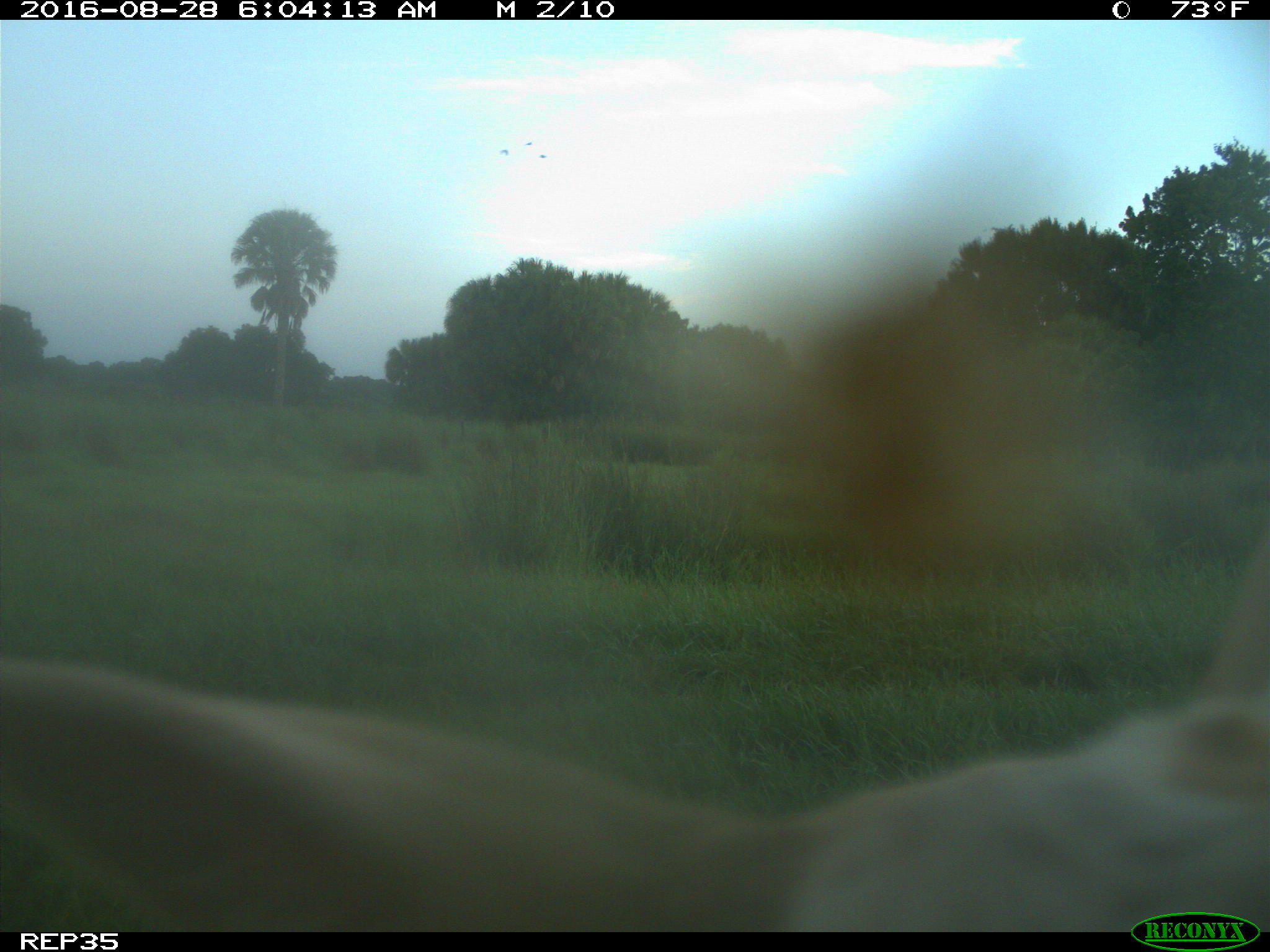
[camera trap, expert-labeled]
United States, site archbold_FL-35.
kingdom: Animalia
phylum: Chordata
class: Mammalia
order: Artiodactyla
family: Bovidae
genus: Bos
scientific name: Bos taurus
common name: domestic cow